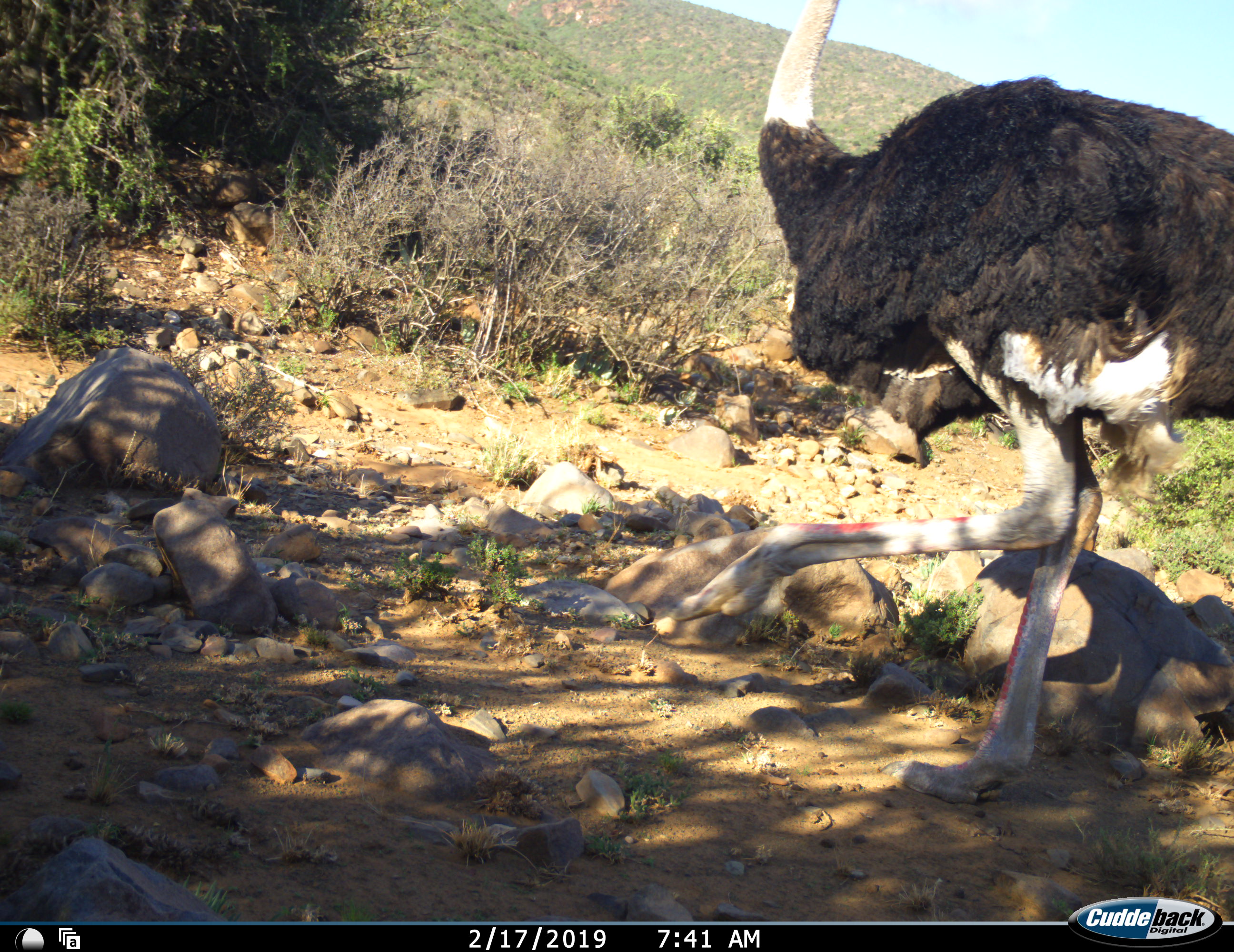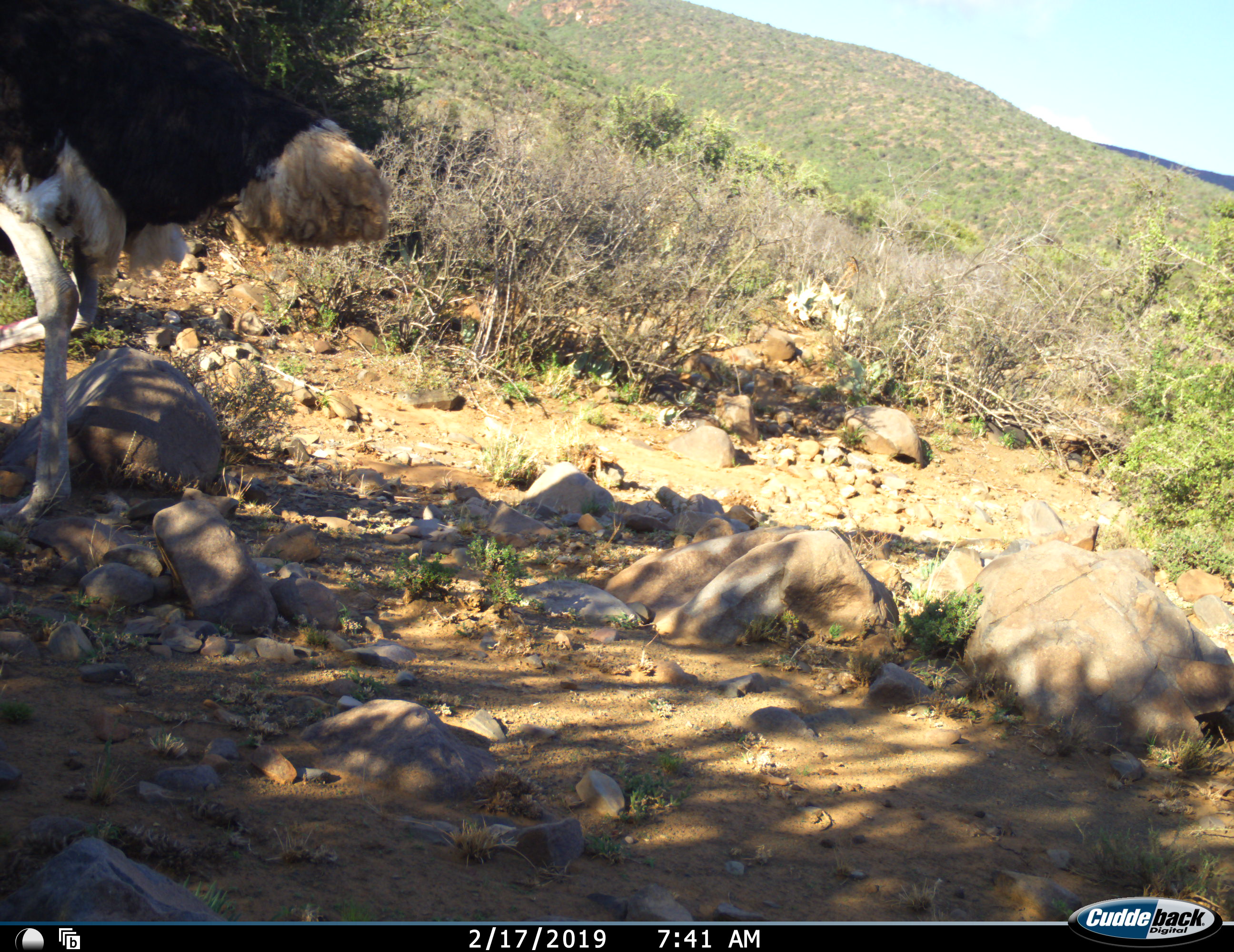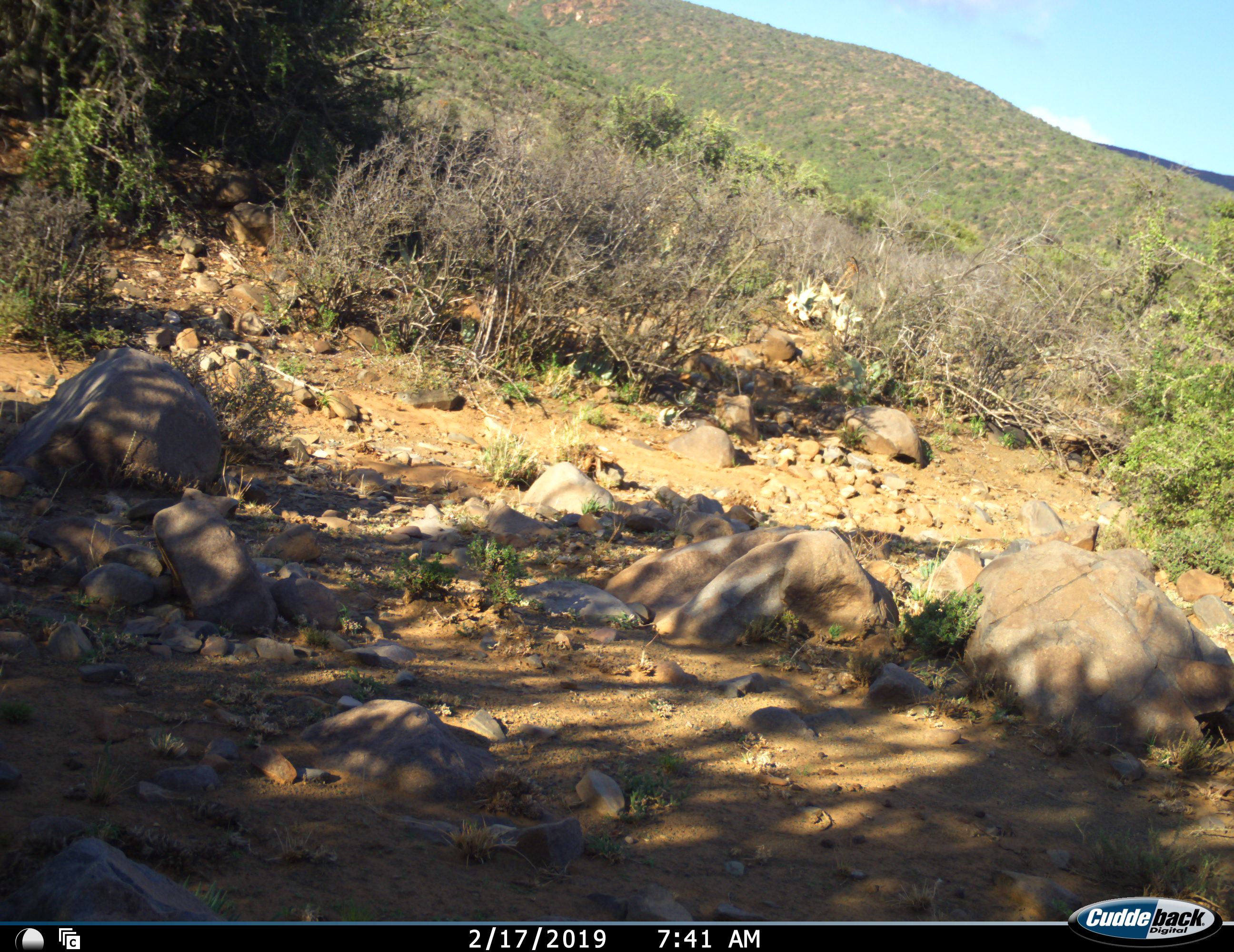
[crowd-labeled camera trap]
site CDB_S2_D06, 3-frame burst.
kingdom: Animalia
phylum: Chordata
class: Aves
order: Struthioniformes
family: Struthionidae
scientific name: Struthionidae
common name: ostrich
Ostrich (Struthionidae), count 1. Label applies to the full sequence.